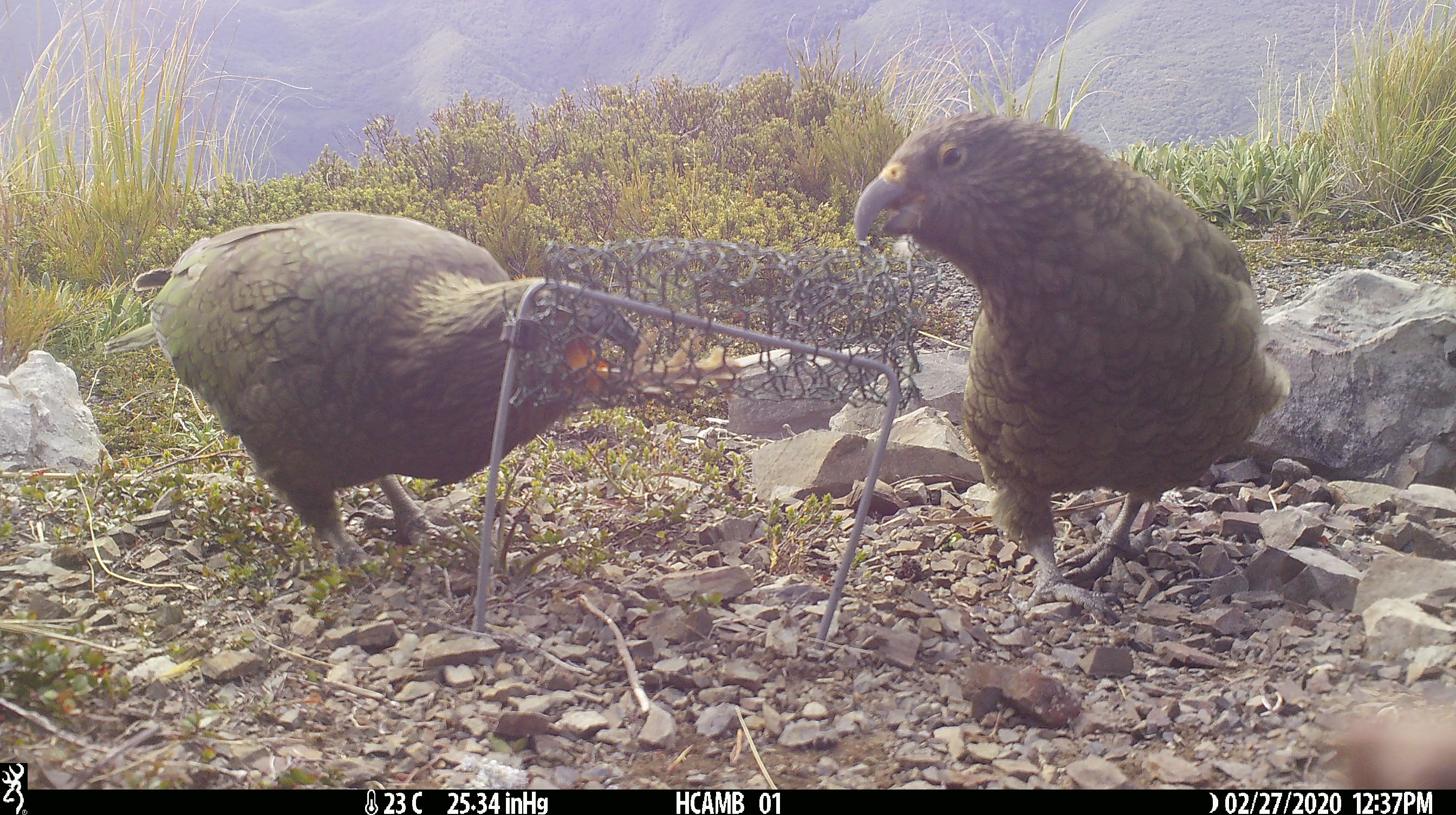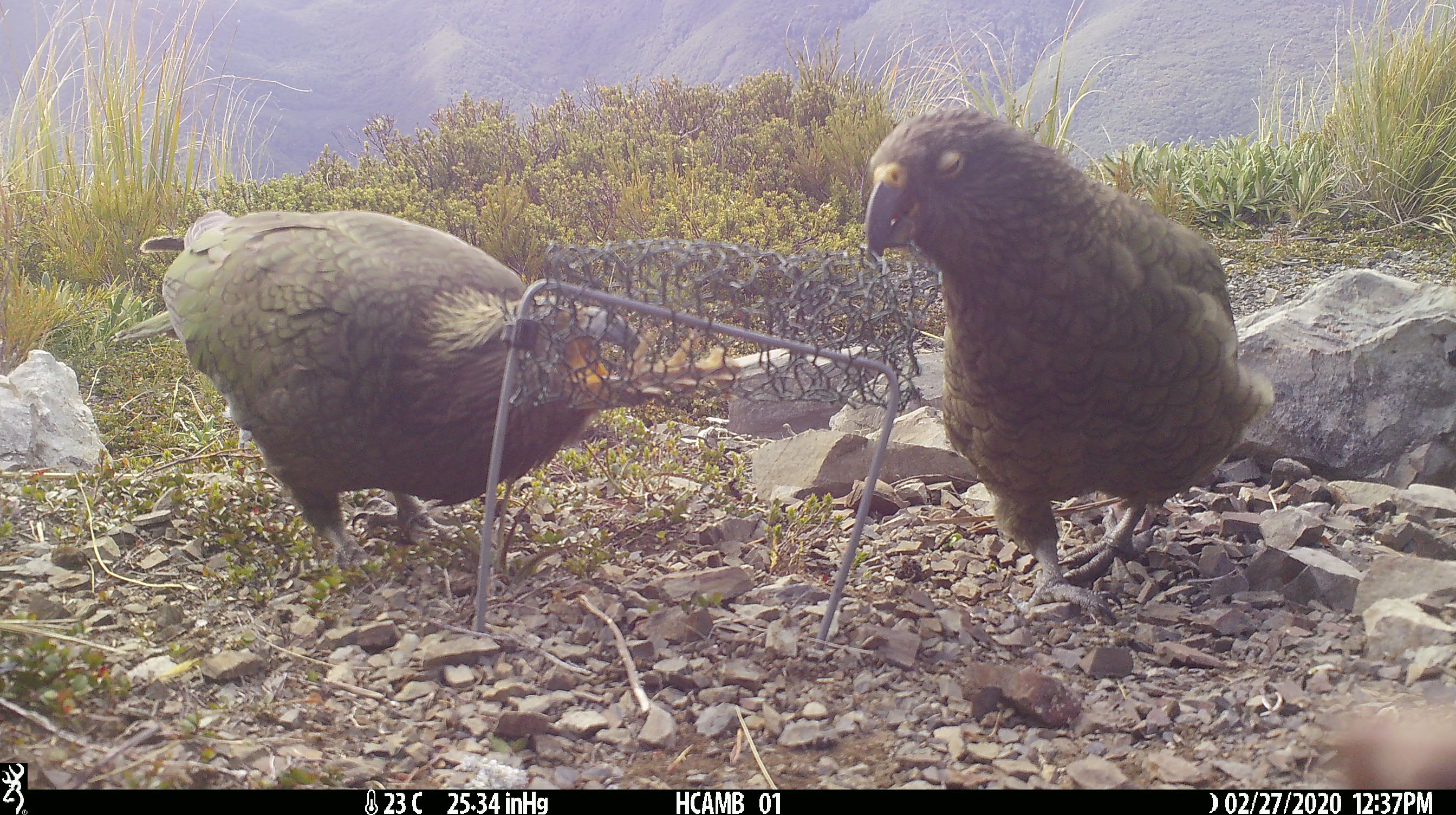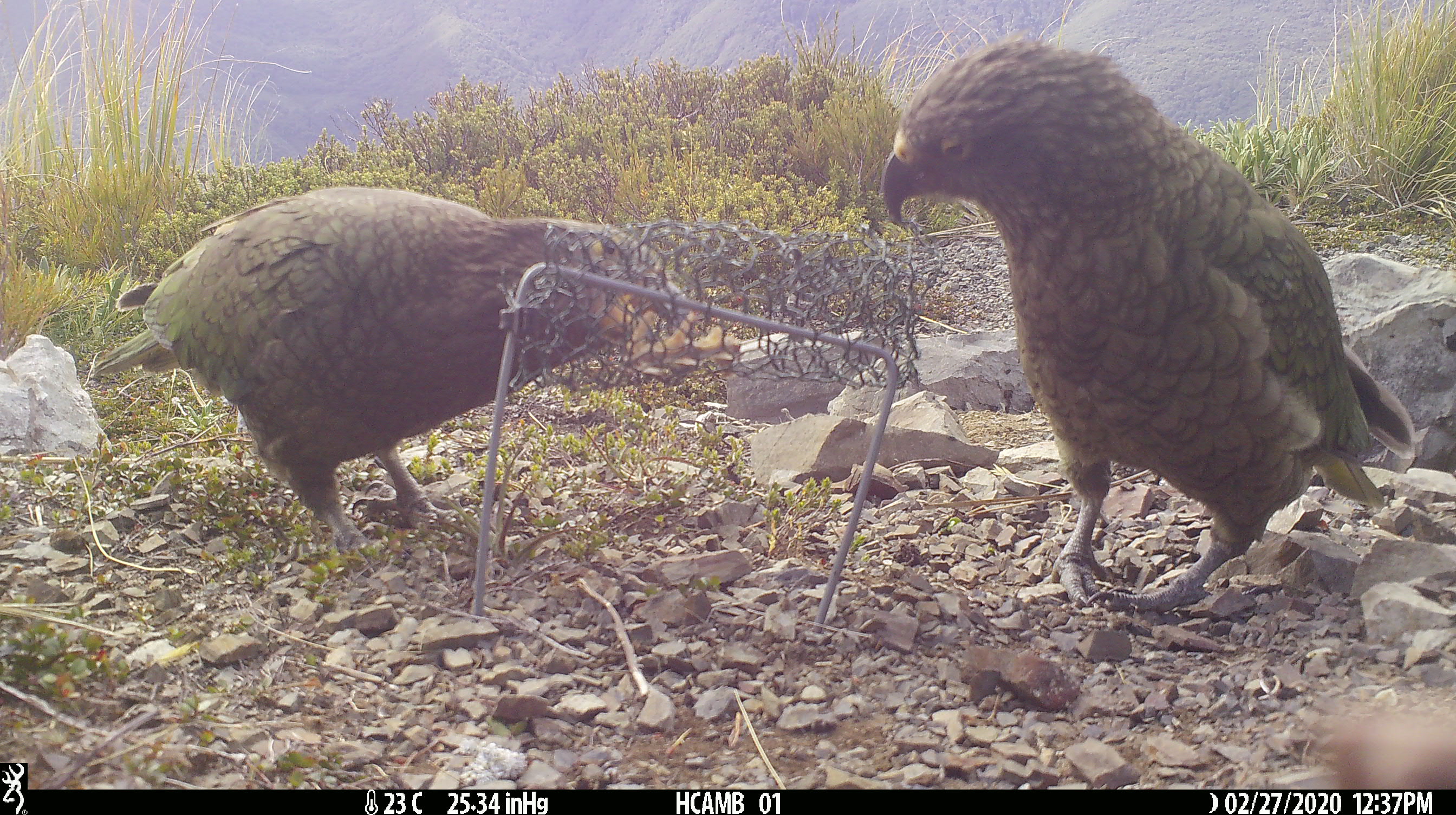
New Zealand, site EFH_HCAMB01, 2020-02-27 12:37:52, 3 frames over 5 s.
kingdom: Animalia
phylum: Chordata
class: Aves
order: Psittaciformes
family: Strigopidae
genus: Nestor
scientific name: Nestor notabilis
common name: kea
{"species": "kea (Nestor notabilis)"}